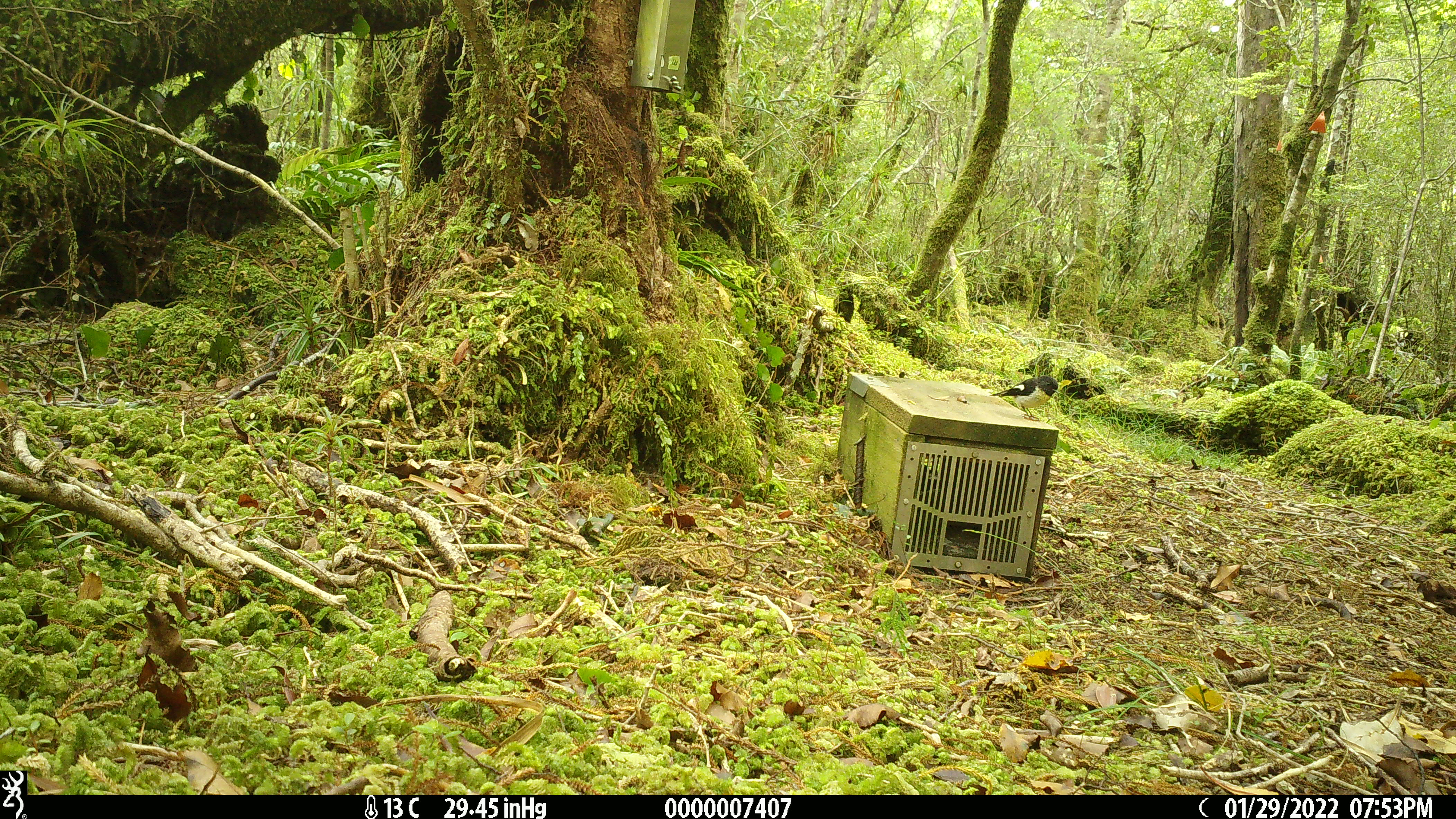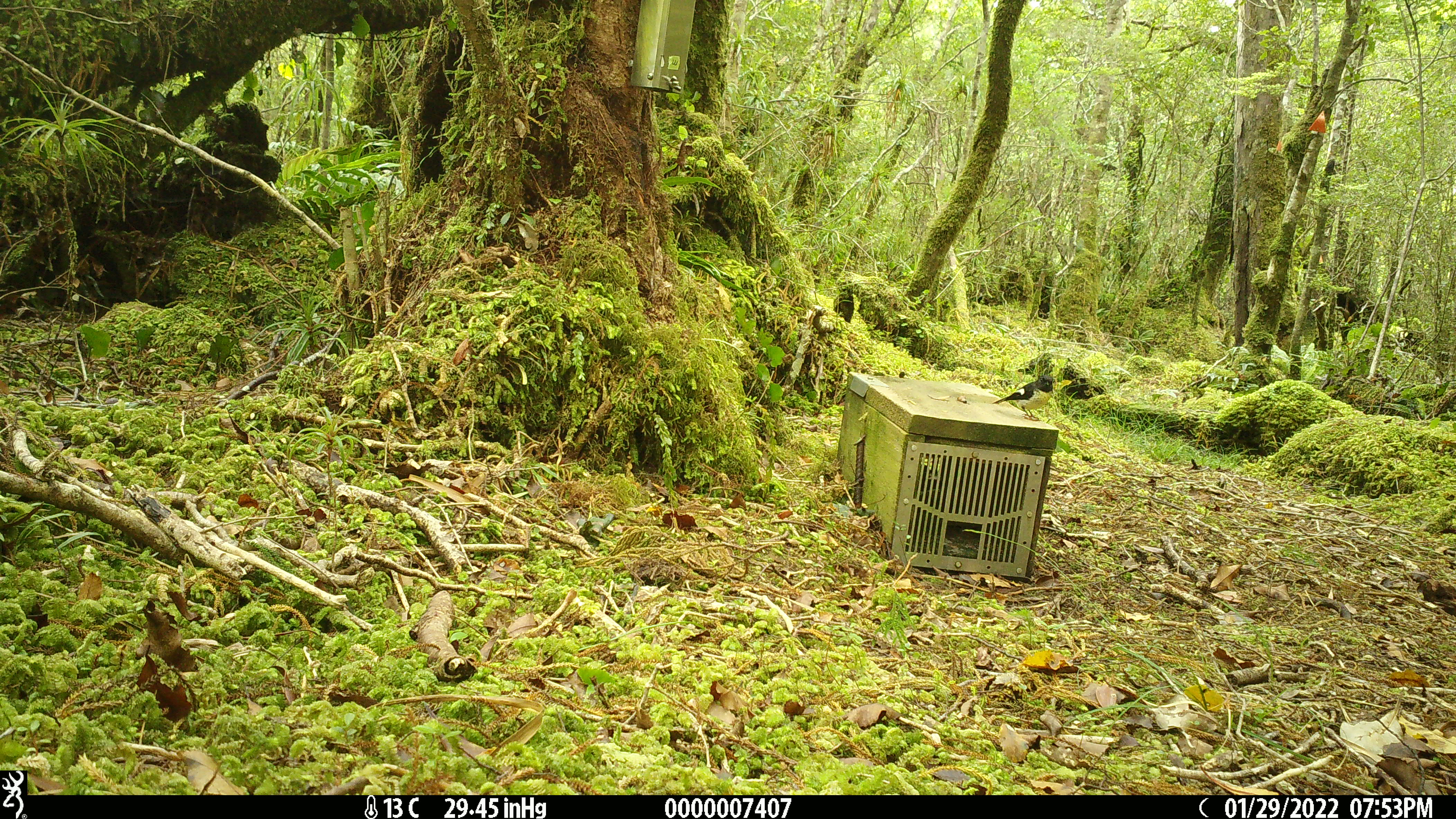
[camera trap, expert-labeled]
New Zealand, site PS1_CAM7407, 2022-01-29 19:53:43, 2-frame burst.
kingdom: Animalia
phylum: Chordata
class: Aves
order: Passeriformes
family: Petroicidae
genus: Petroica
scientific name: Petroica macrocephala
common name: tomtit